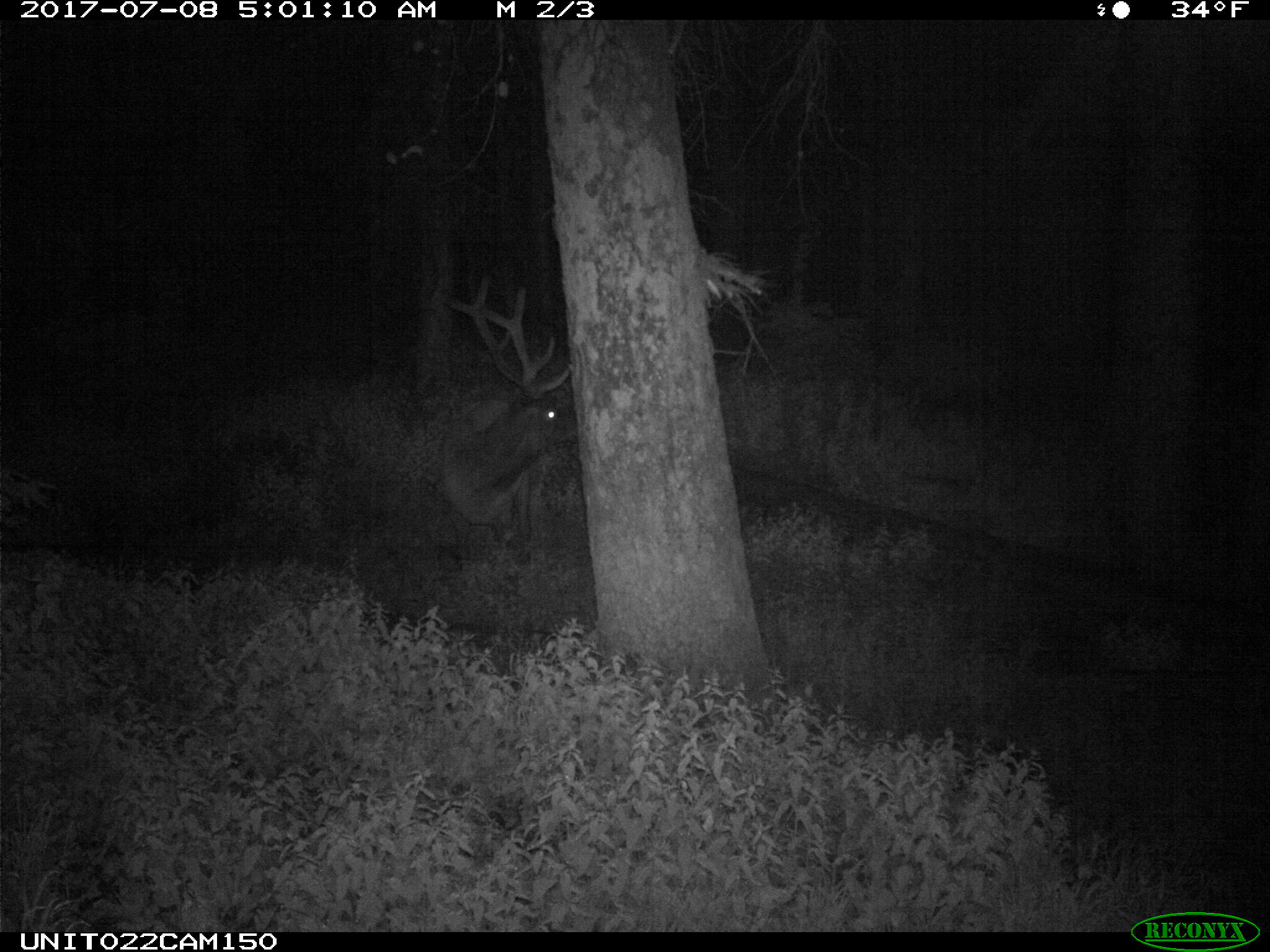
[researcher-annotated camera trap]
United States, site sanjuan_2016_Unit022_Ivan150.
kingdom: Animalia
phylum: Chordata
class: Mammalia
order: Artiodactyla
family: Cervidae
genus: Cervus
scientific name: Cervus elaphus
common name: red deer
Cervus elaphus (red deer).